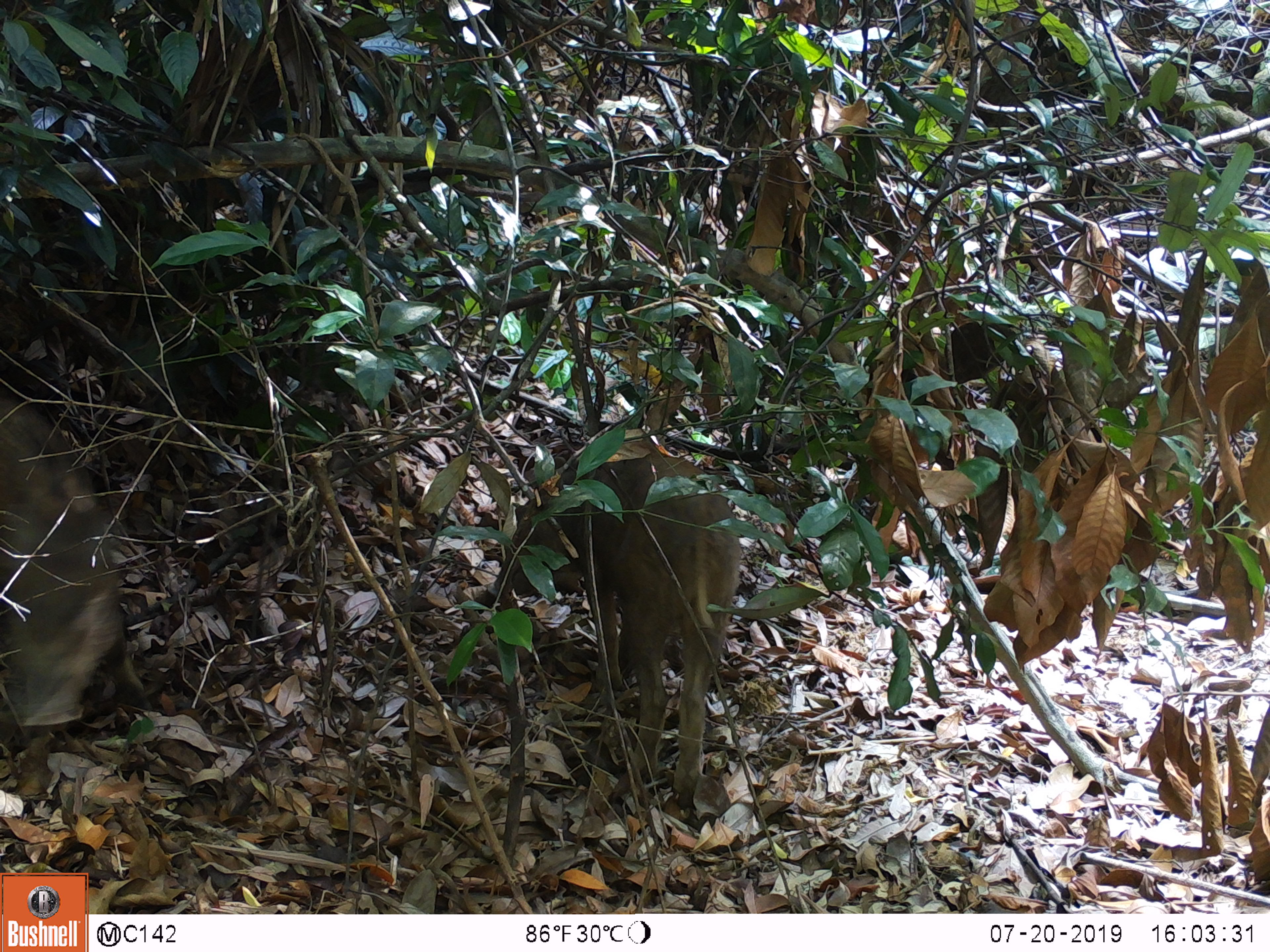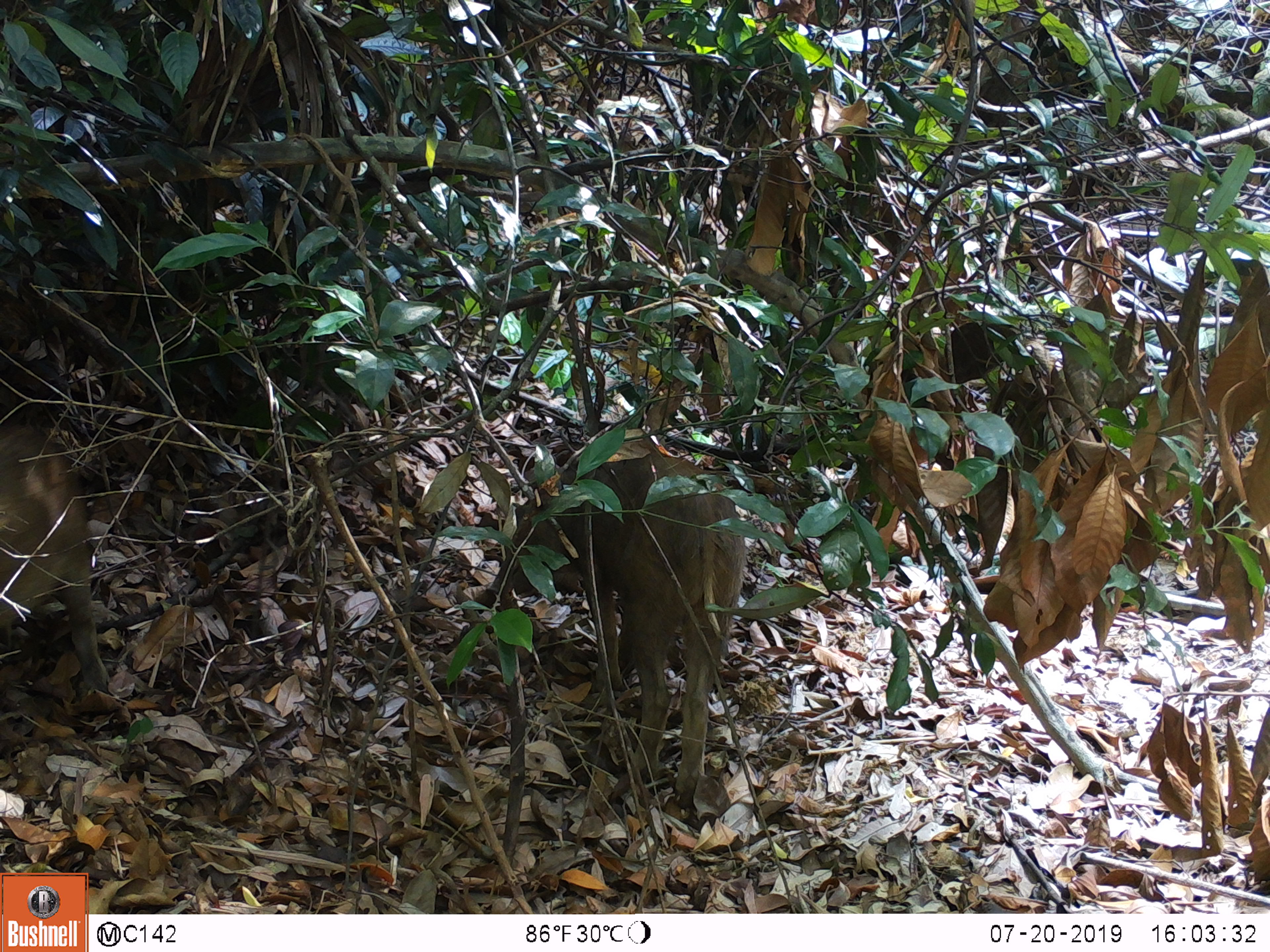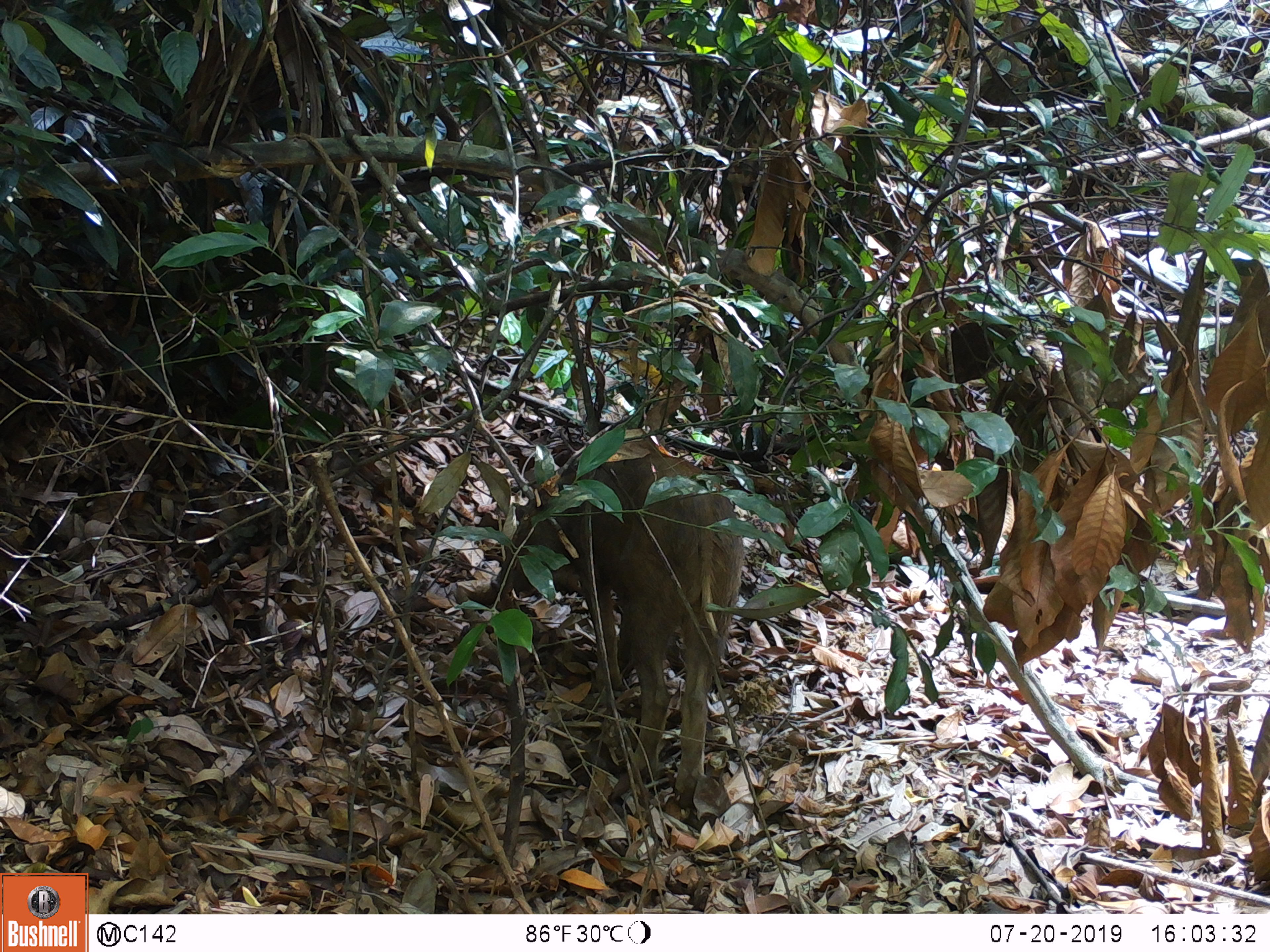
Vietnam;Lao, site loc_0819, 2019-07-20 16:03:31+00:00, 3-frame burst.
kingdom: Animalia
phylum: Chordata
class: Mammalia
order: Artiodactyla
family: Suidae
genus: Sus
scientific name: Sus scrofa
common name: eurasian wild pig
Eurasian wild pig (Sus scrofa). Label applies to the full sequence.